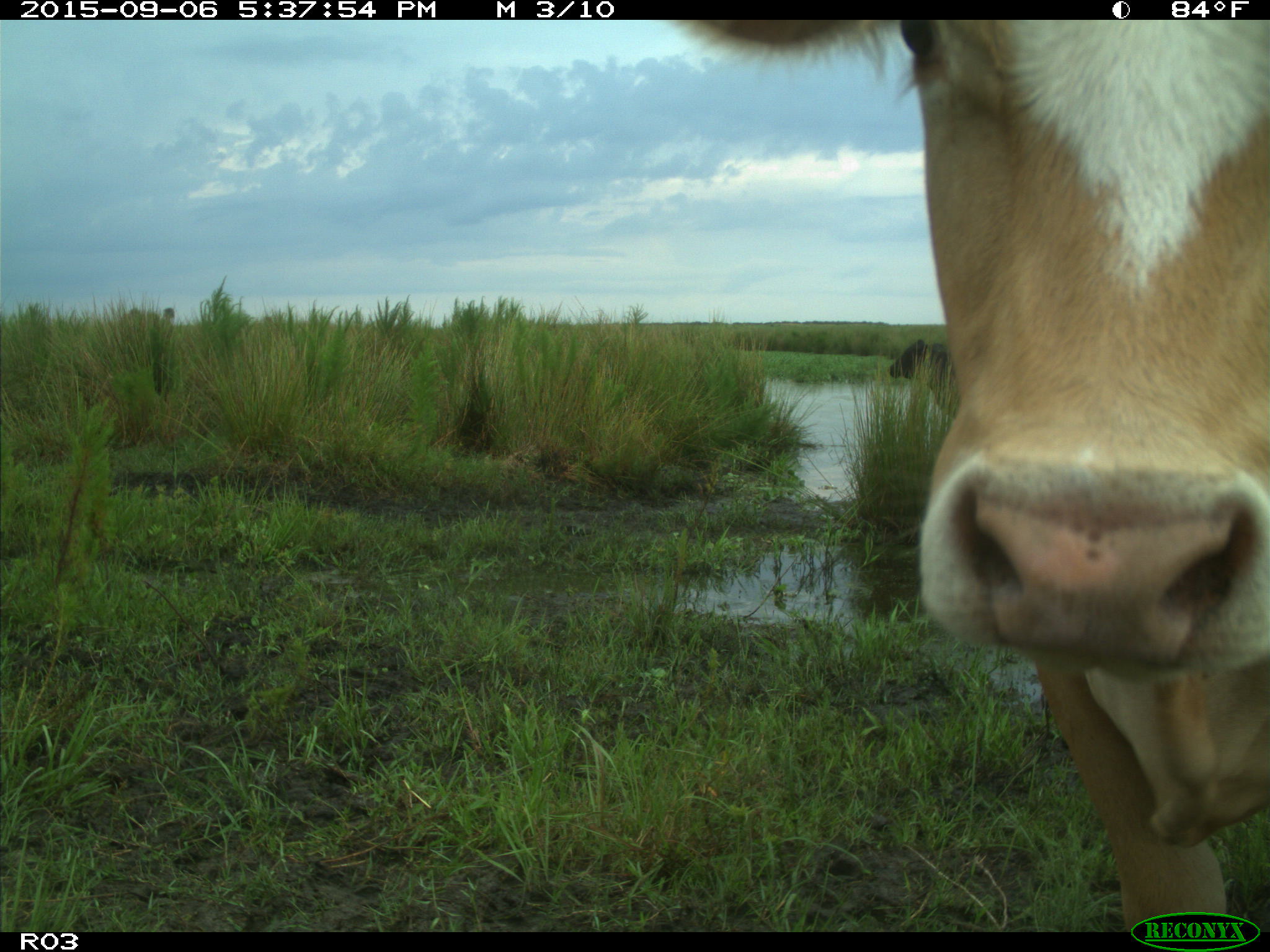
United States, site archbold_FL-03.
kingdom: Animalia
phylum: Chordata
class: Mammalia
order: Artiodactyla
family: Bovidae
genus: Bos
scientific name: Bos taurus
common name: domestic cow